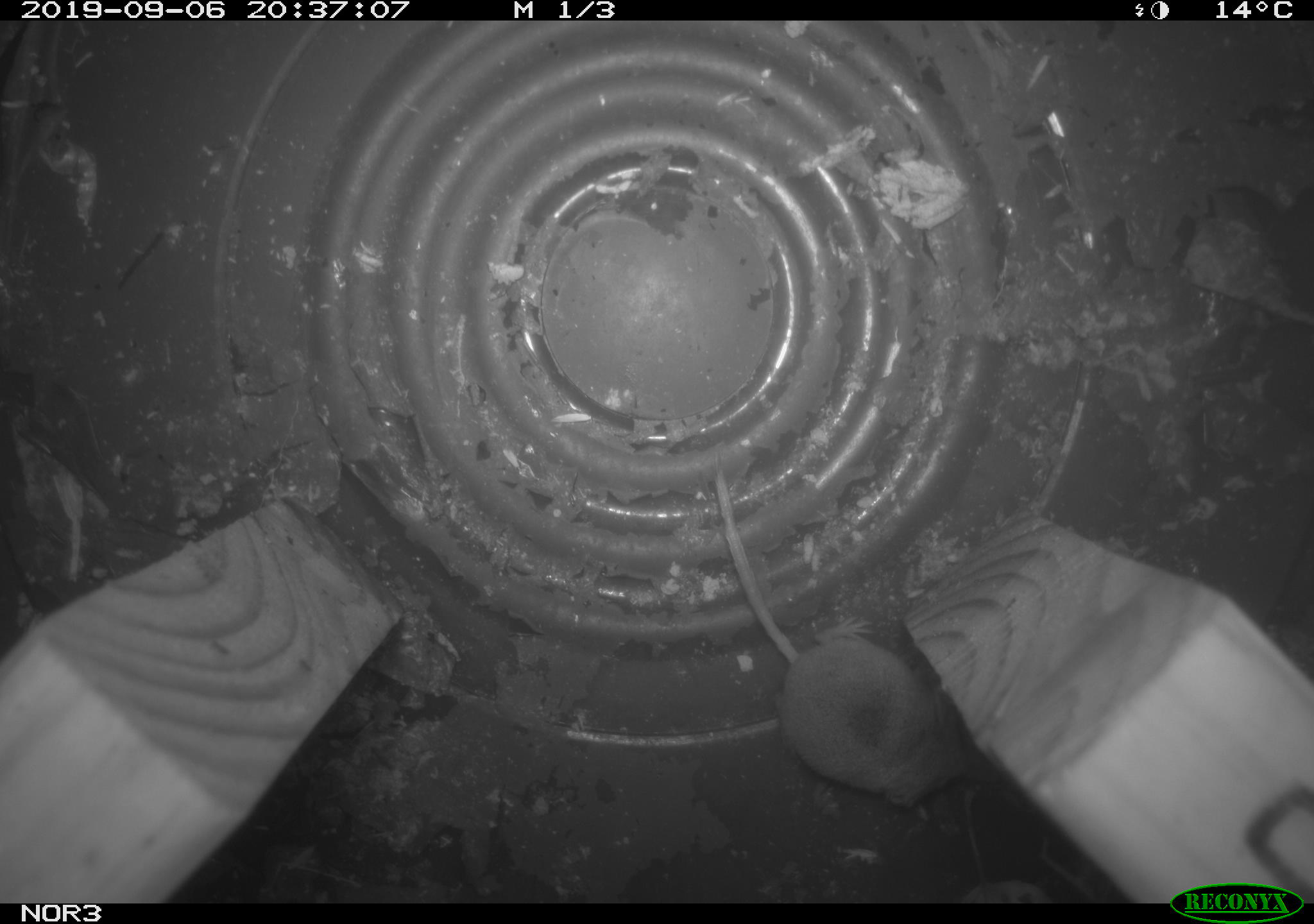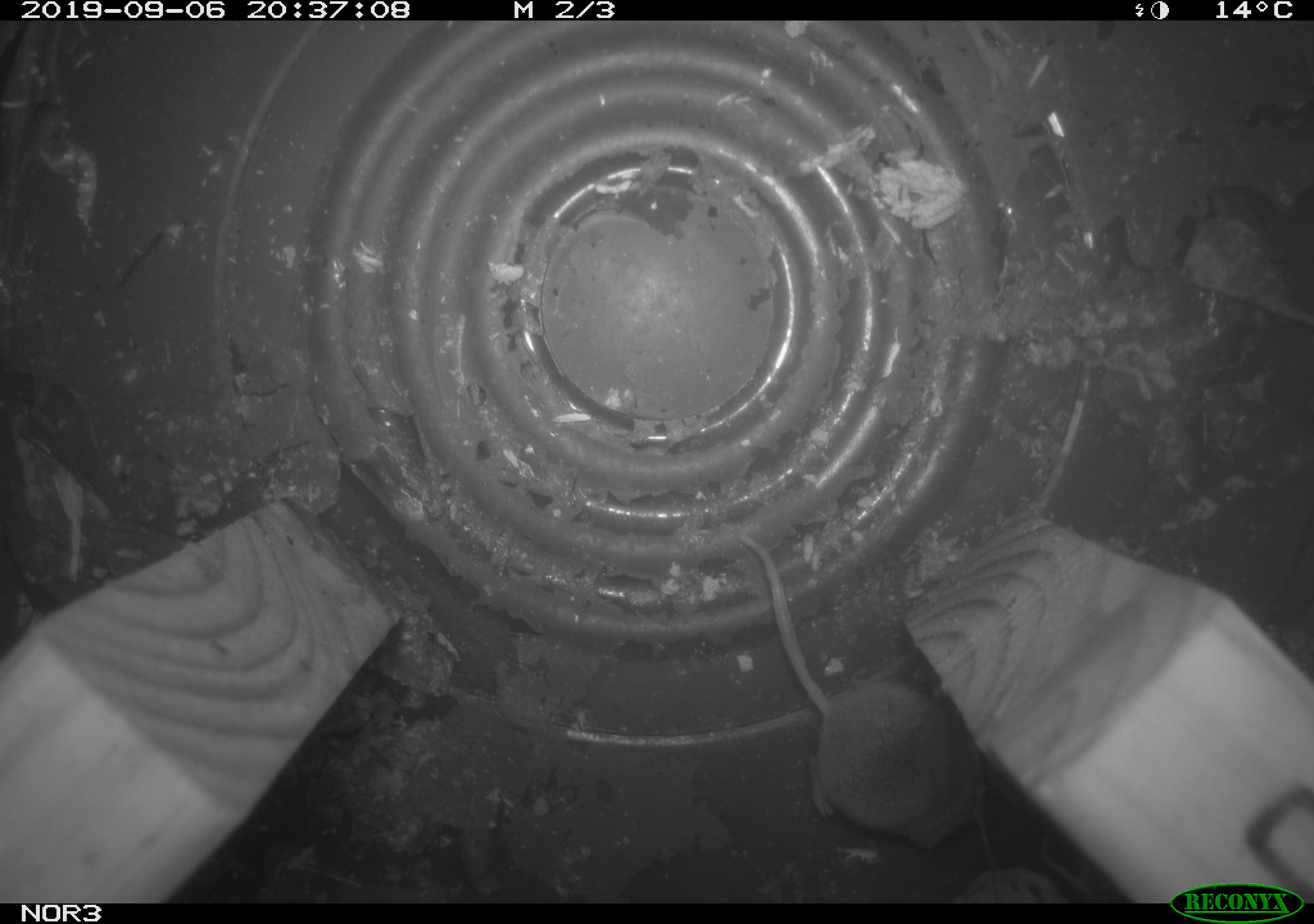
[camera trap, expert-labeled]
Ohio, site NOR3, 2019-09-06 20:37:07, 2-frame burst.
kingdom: Animalia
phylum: Chordata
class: Mammalia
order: Eulipotyphla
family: Soricidae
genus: Sorex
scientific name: Sorex cinereus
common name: masked shrew